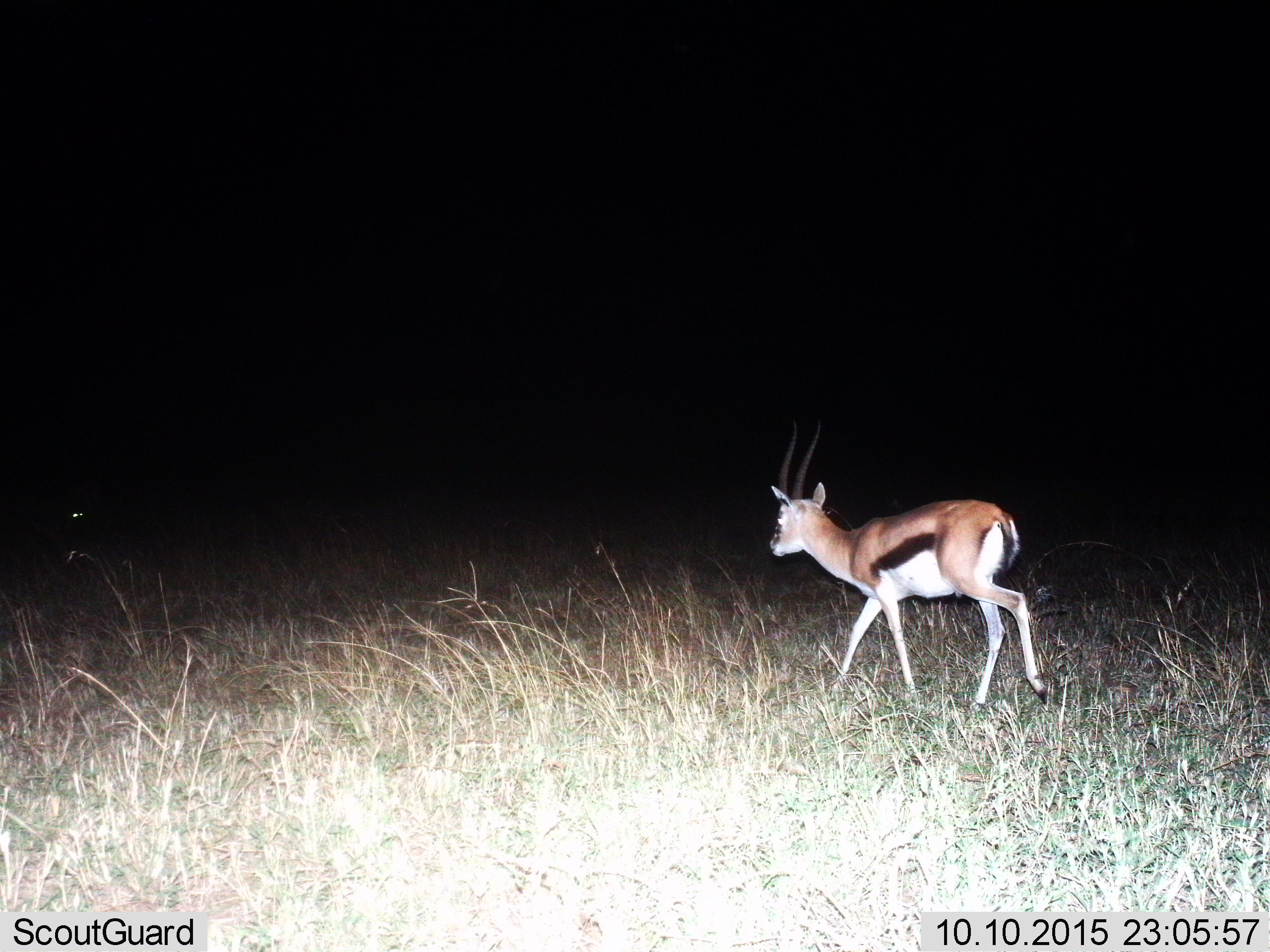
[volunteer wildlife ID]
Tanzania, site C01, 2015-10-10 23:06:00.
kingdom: Animalia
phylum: Chordata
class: Mammalia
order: Artiodactyla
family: Bovidae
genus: Eudorcas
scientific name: Eudorcas thomsonii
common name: thomson's gazelle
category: gazellethomsons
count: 1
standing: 6%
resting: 0%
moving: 100%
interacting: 0%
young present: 0%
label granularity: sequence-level